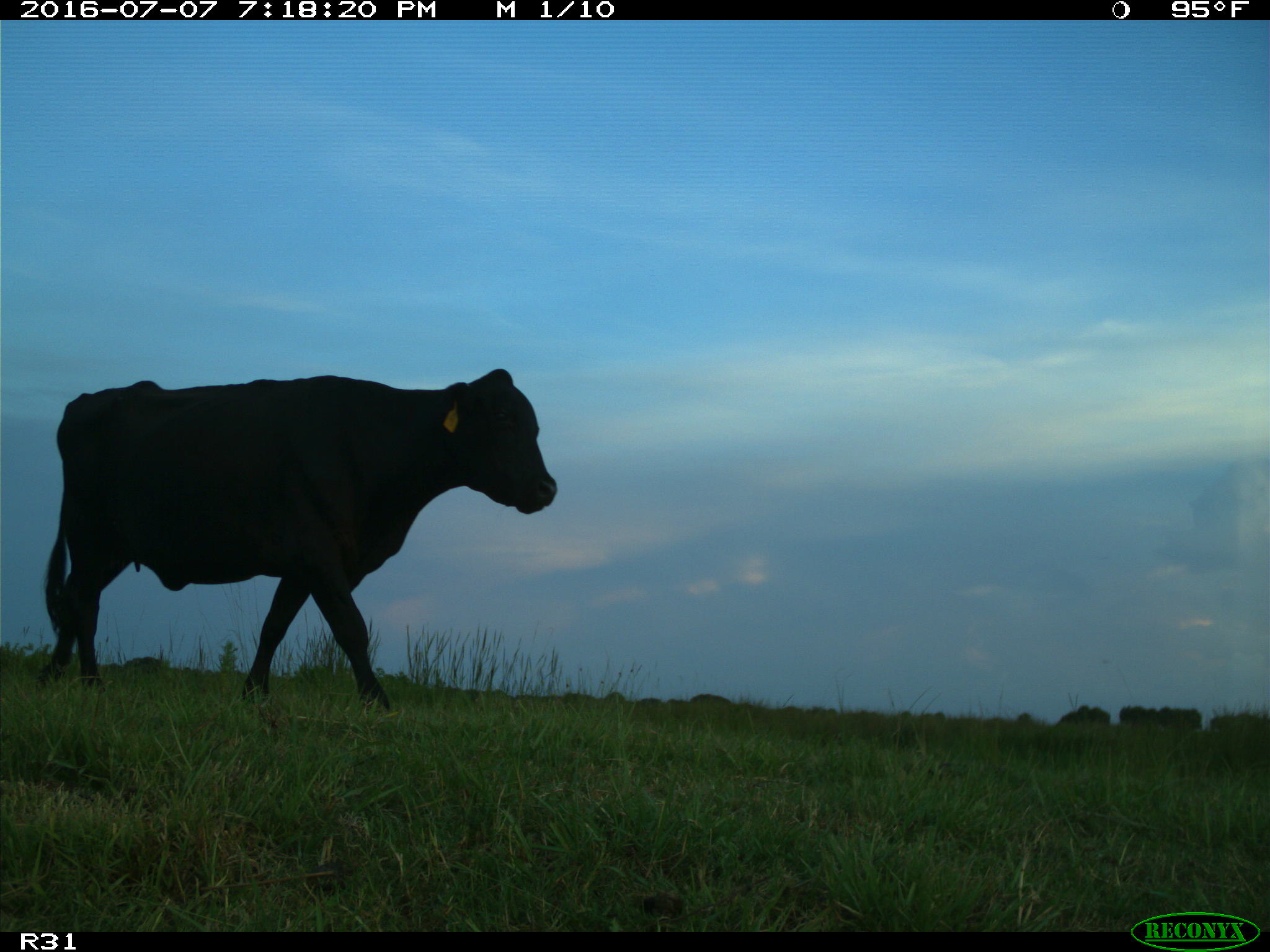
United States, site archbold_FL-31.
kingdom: Animalia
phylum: Chordata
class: Mammalia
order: Artiodactyla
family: Bovidae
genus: Bos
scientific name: Bos taurus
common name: domestic cow